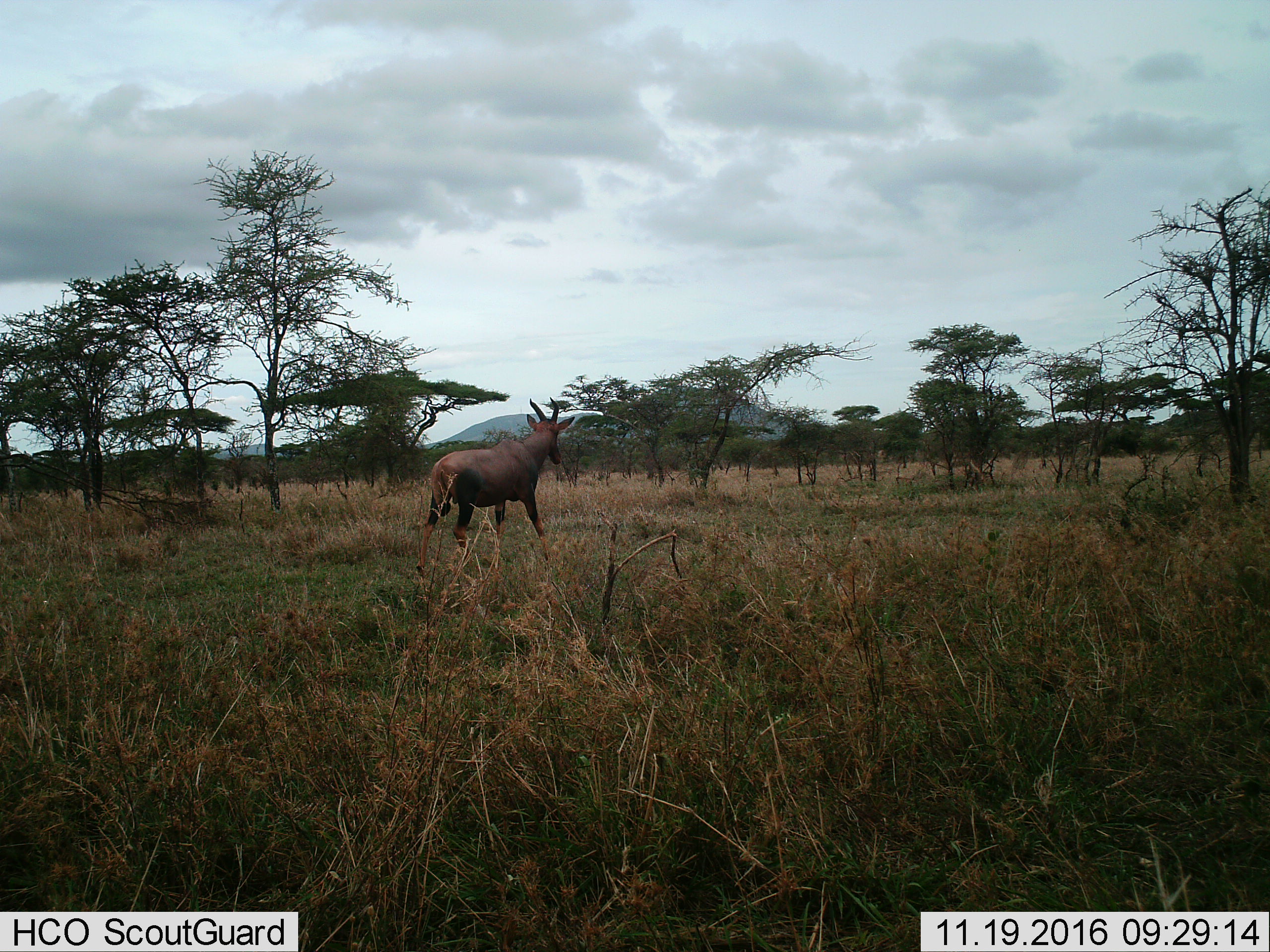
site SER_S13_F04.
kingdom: Animalia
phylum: Chordata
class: Mammalia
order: Artiodactyla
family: Bovidae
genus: Damaliscus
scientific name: Damaliscus lunatus jimela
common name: topi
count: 1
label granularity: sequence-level